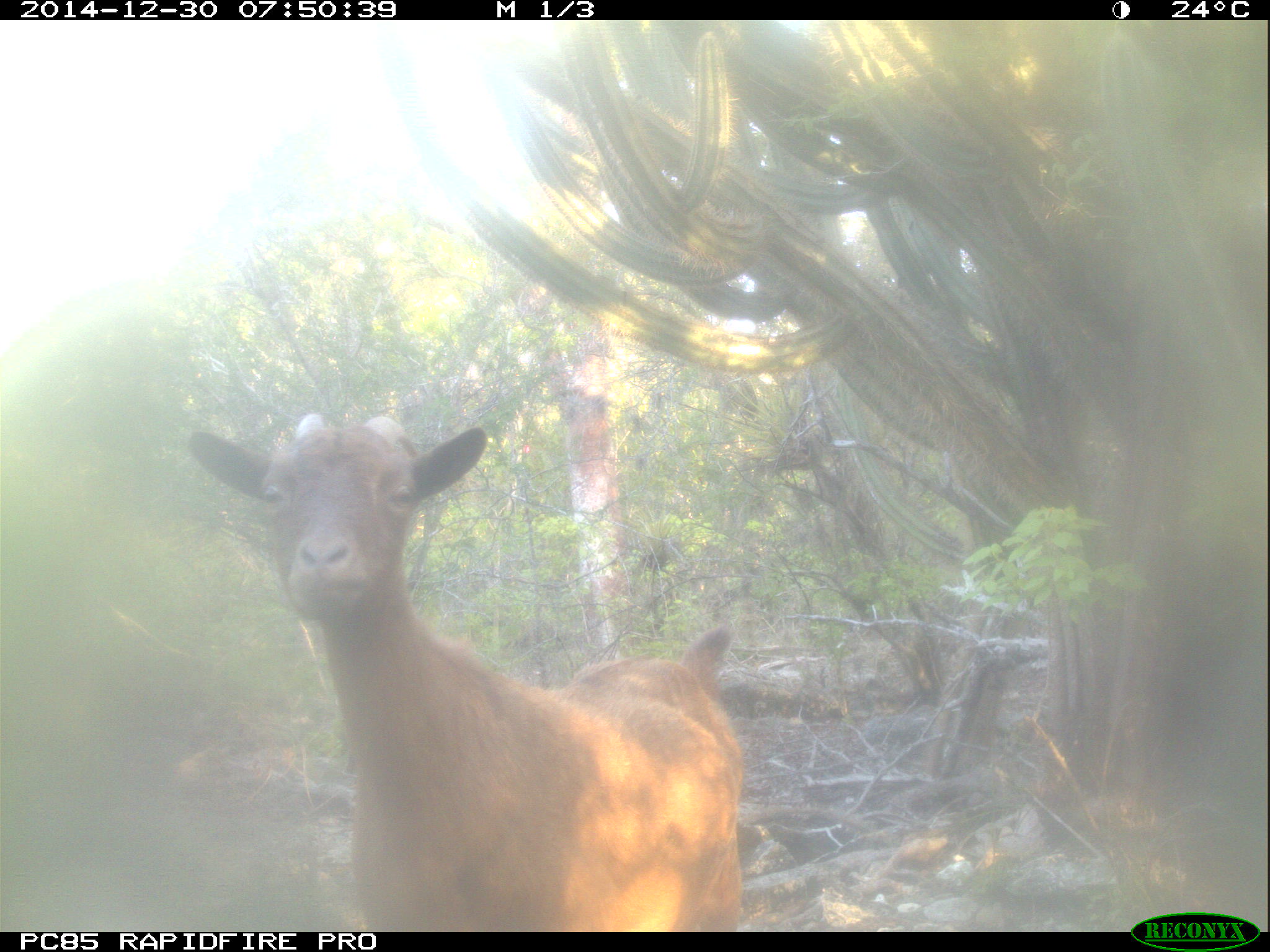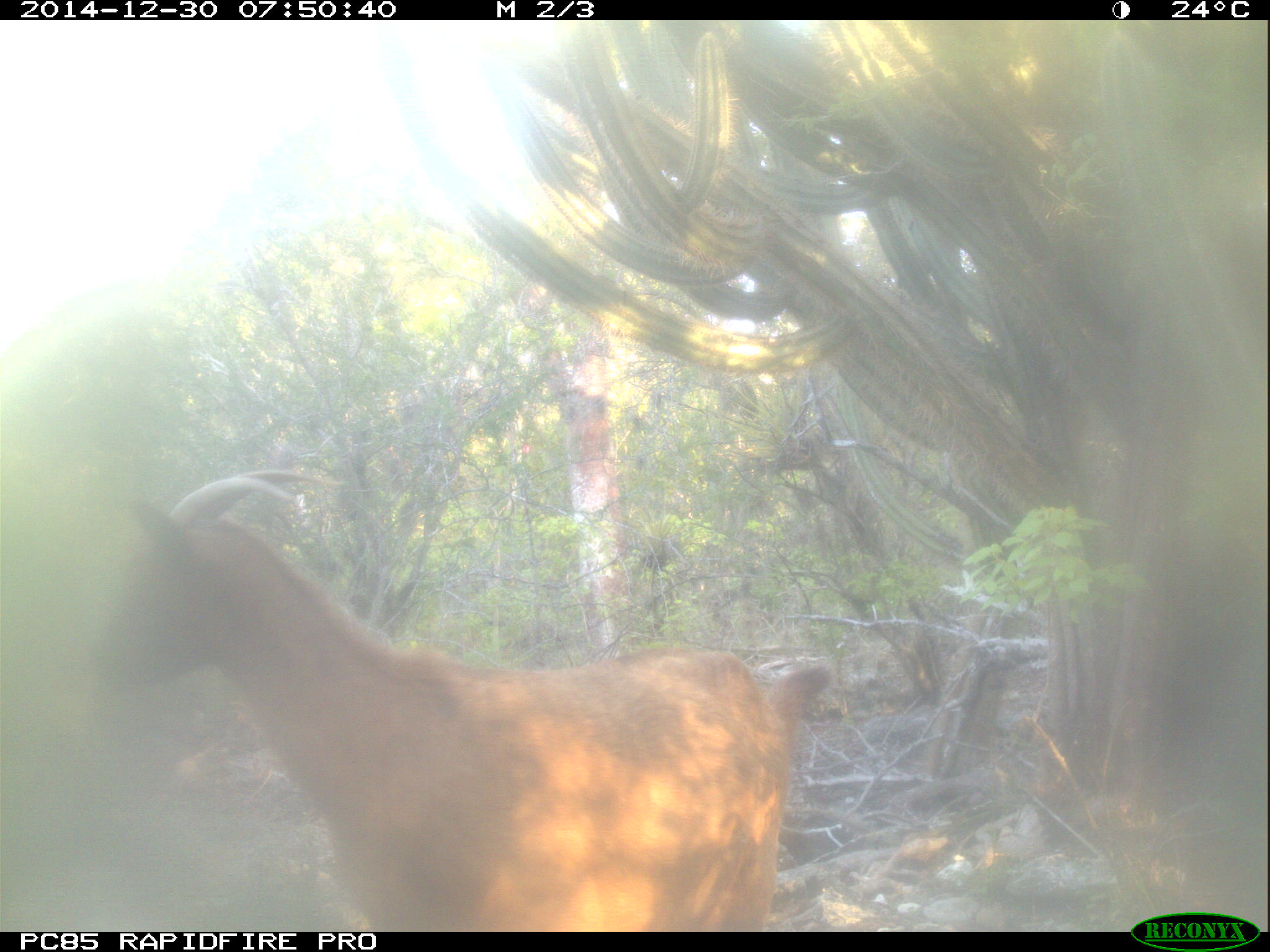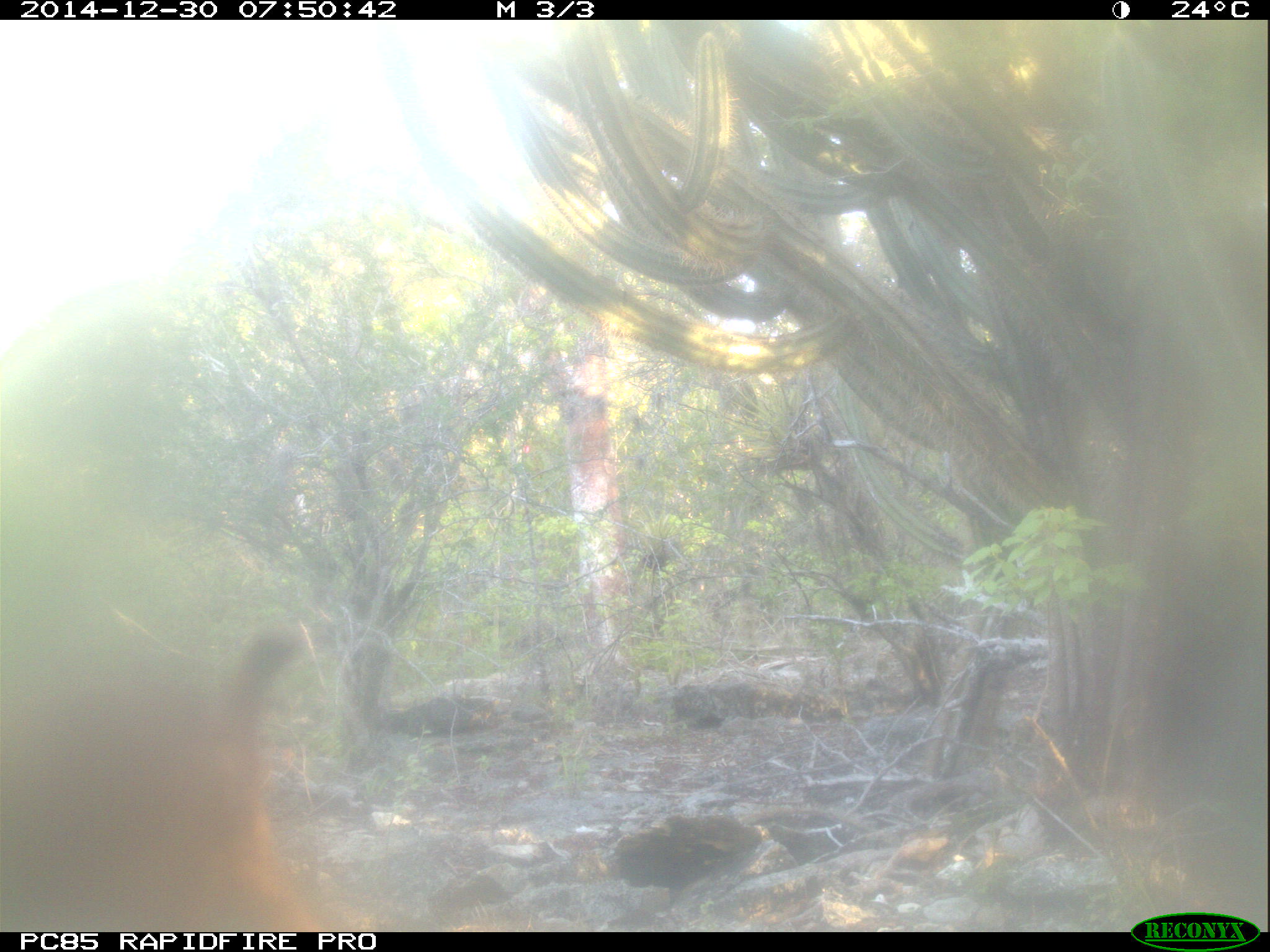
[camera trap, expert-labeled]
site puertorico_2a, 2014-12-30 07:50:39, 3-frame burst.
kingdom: Animalia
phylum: Chordata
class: Mammalia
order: Artiodactyla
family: Bovidae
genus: Capra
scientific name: Capra hircus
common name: goat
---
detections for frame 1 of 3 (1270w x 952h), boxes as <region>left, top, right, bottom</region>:
goat: <region>184, 412, 743, 933</region>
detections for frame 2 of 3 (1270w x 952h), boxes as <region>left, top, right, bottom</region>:
goat: <region>83, 472, 832, 932</region>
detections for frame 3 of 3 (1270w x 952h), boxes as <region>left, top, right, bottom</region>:
goat: <region>3, 608, 323, 938</region>